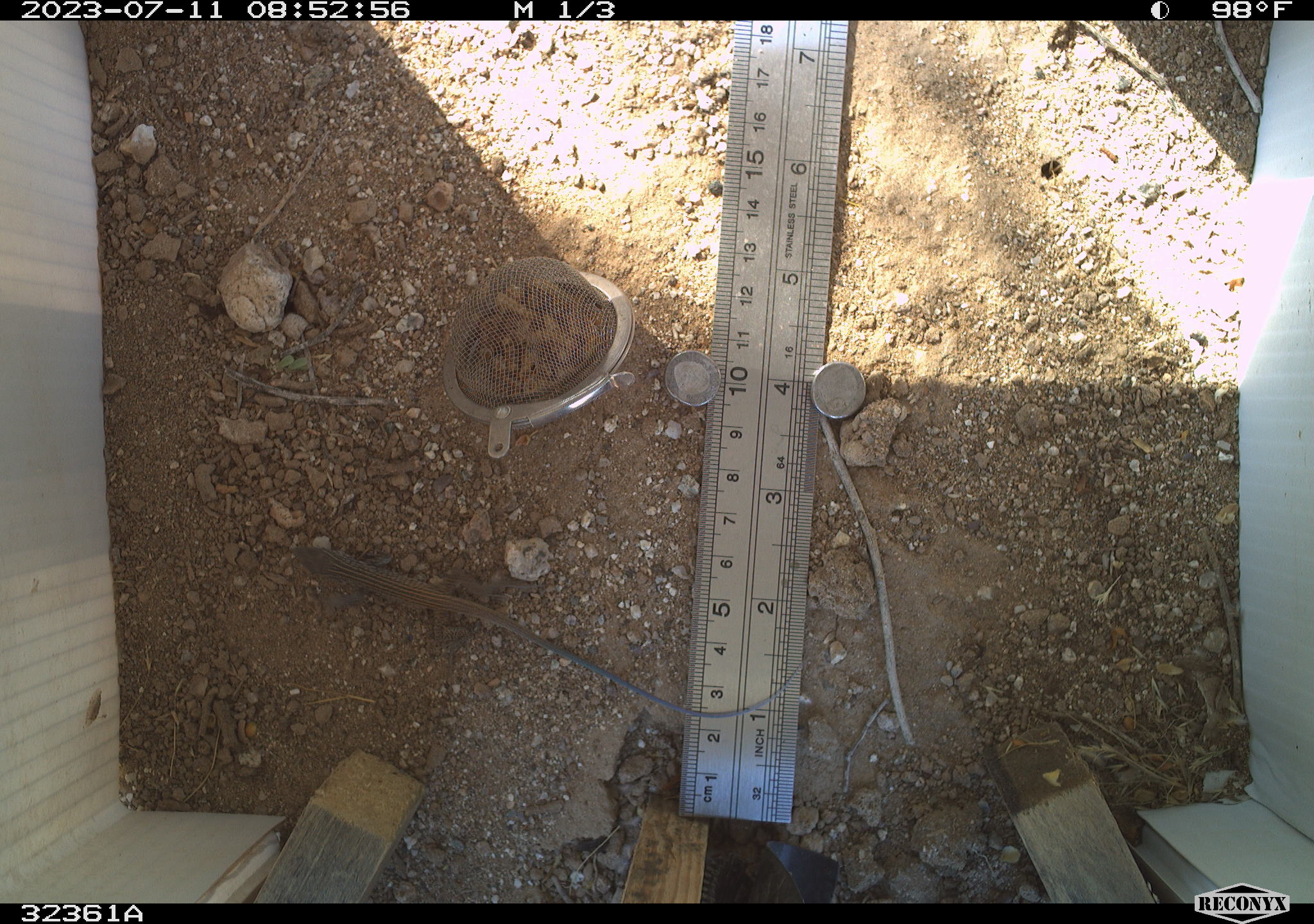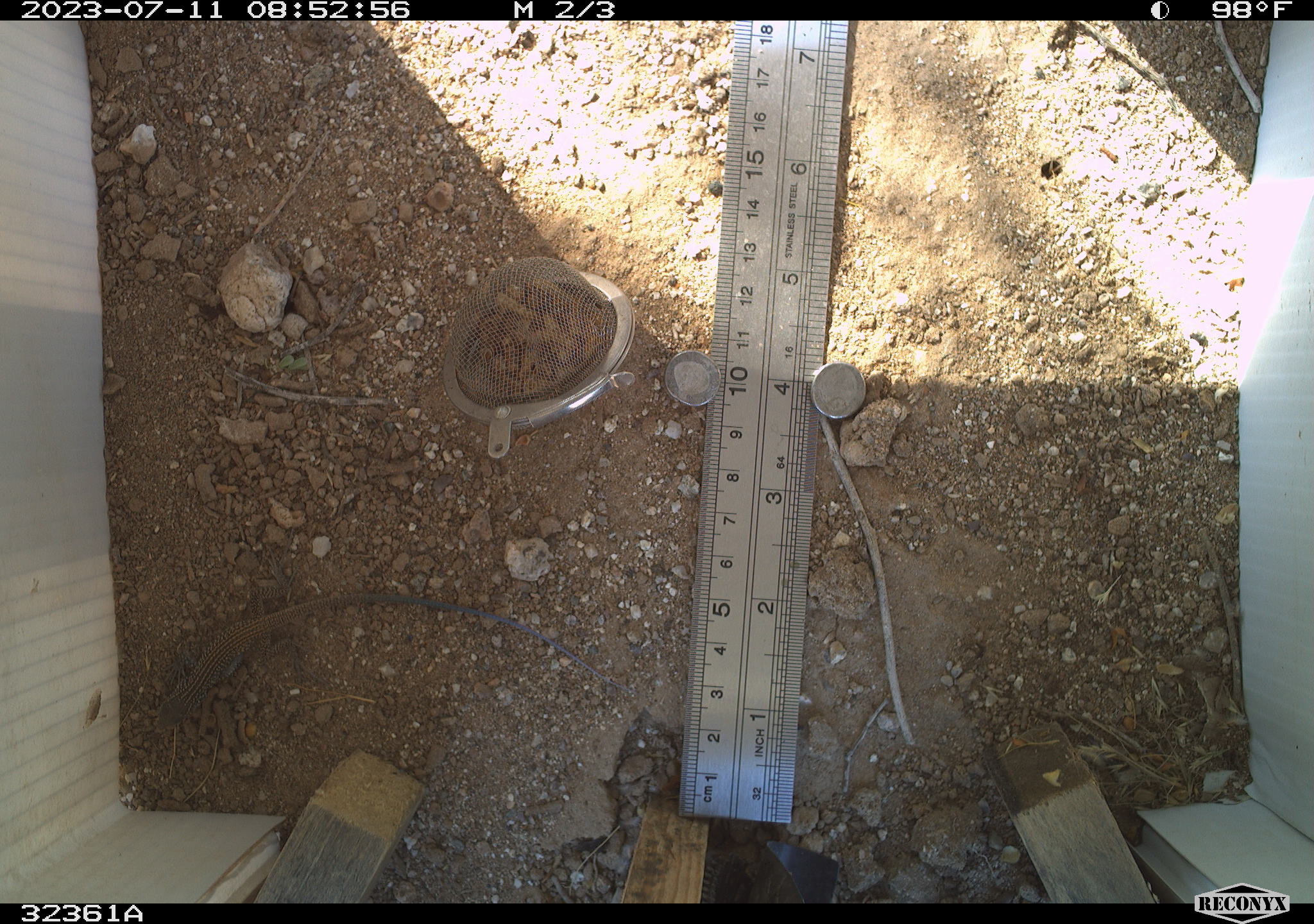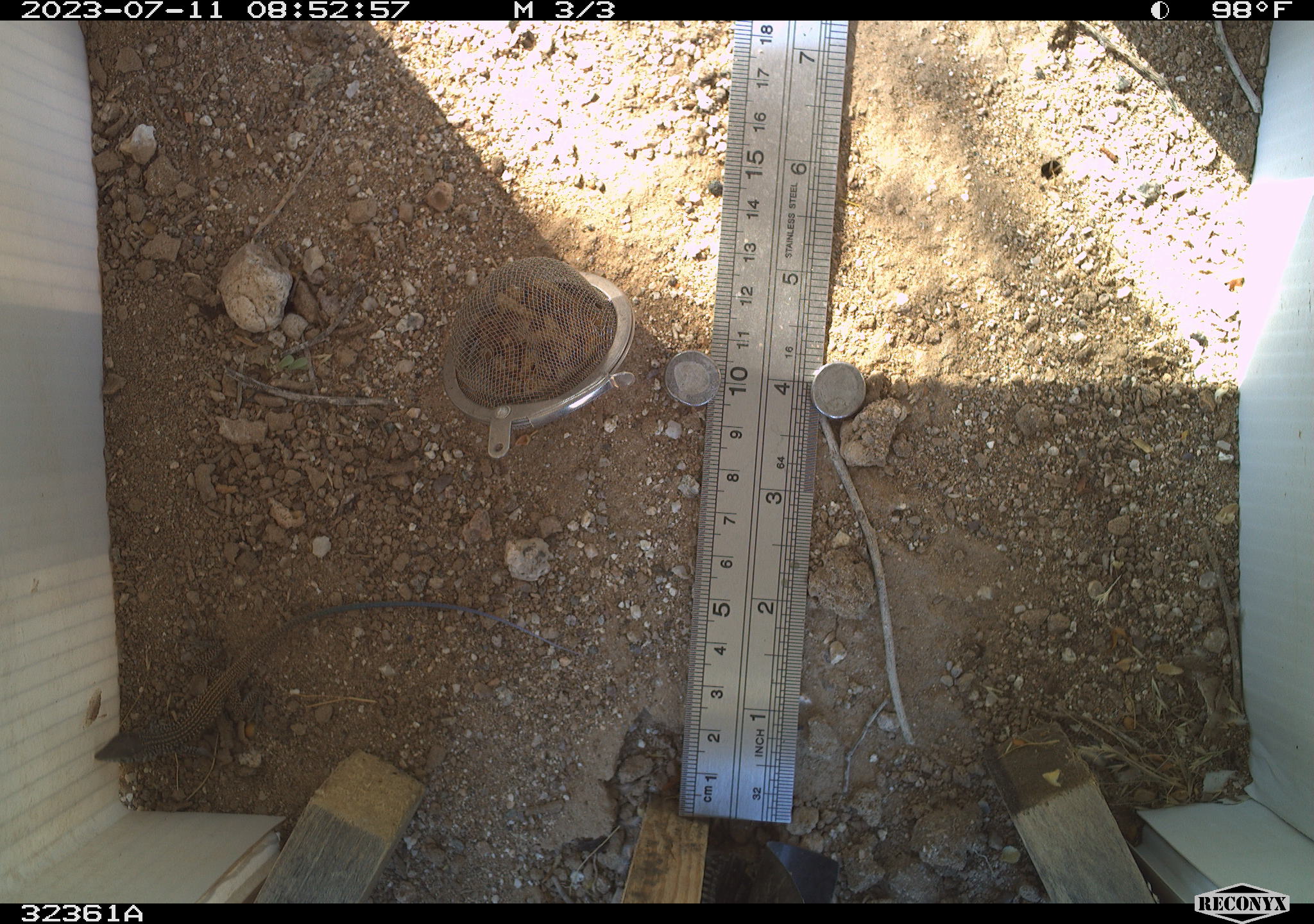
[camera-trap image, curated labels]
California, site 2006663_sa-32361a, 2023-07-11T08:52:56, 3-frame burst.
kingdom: Animalia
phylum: Chordata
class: Reptilia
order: Squamata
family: Teiidae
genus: Aspidoscelis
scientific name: Aspidoscelis tigris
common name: western whiptail